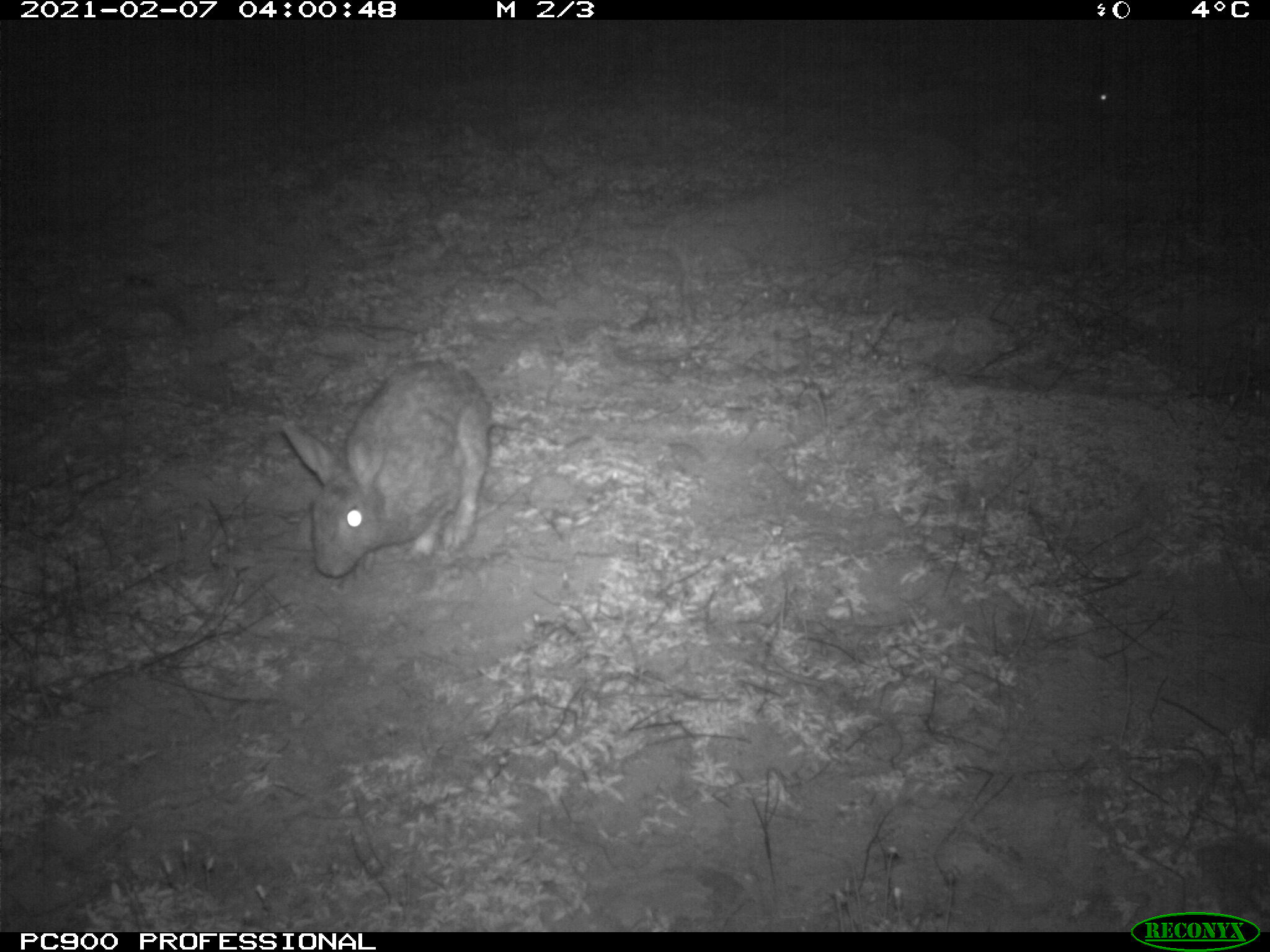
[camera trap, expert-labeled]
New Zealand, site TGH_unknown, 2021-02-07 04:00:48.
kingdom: Animalia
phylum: Chordata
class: Mammalia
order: Lagomorpha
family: Leporidae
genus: Oryctolagus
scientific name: Oryctolagus cuniculus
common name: european rabbit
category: rabbit